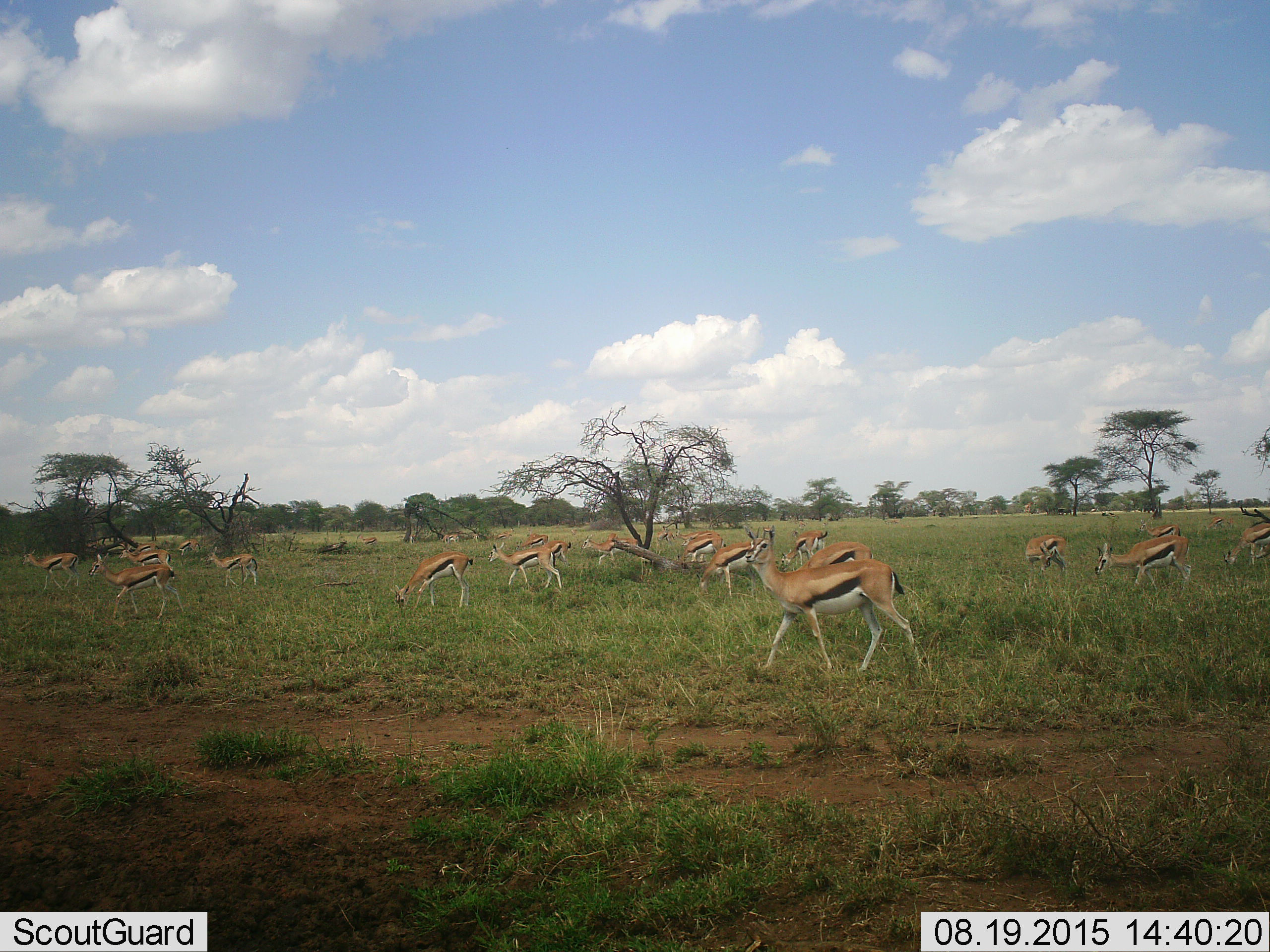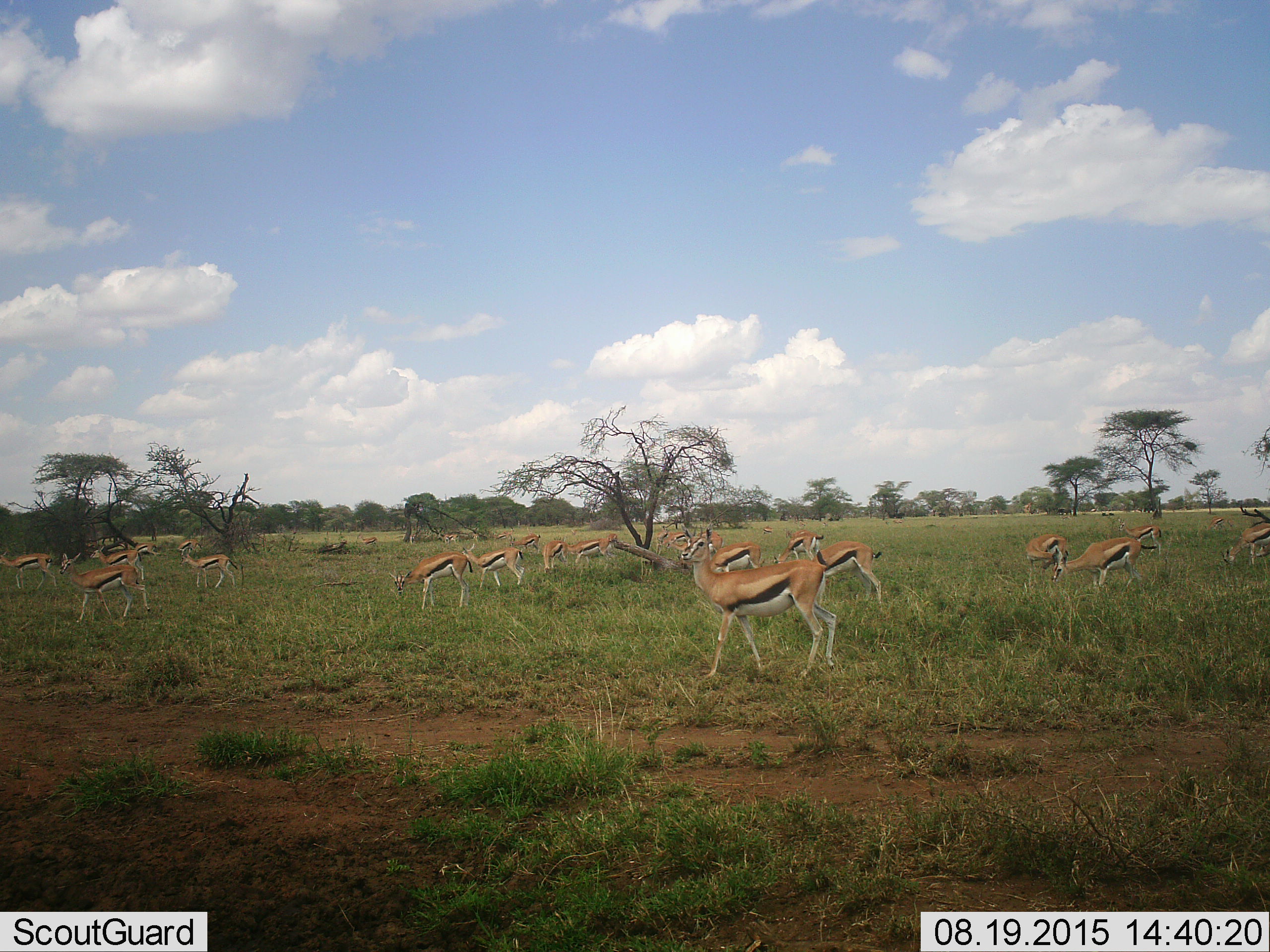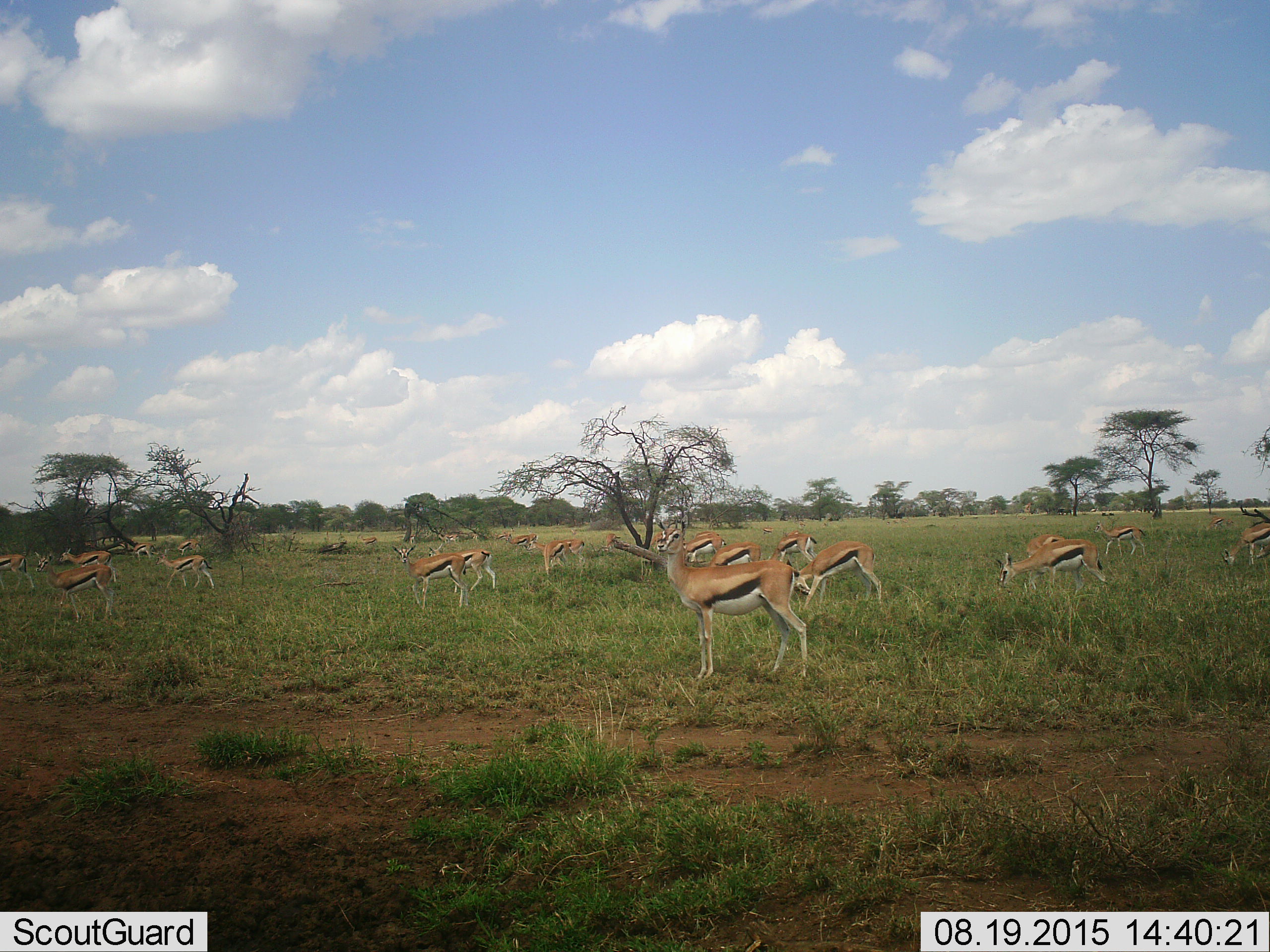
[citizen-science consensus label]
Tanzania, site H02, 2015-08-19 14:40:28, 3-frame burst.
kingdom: Animalia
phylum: Chordata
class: Mammalia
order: Artiodactyla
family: Bovidae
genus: Eudorcas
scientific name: Eudorcas thomsonii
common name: thomson's gazelle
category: gazellethomsons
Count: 11-50.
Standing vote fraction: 70%.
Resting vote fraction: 10%.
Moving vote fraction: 90%.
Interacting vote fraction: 10%.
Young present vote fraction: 0%.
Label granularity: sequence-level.